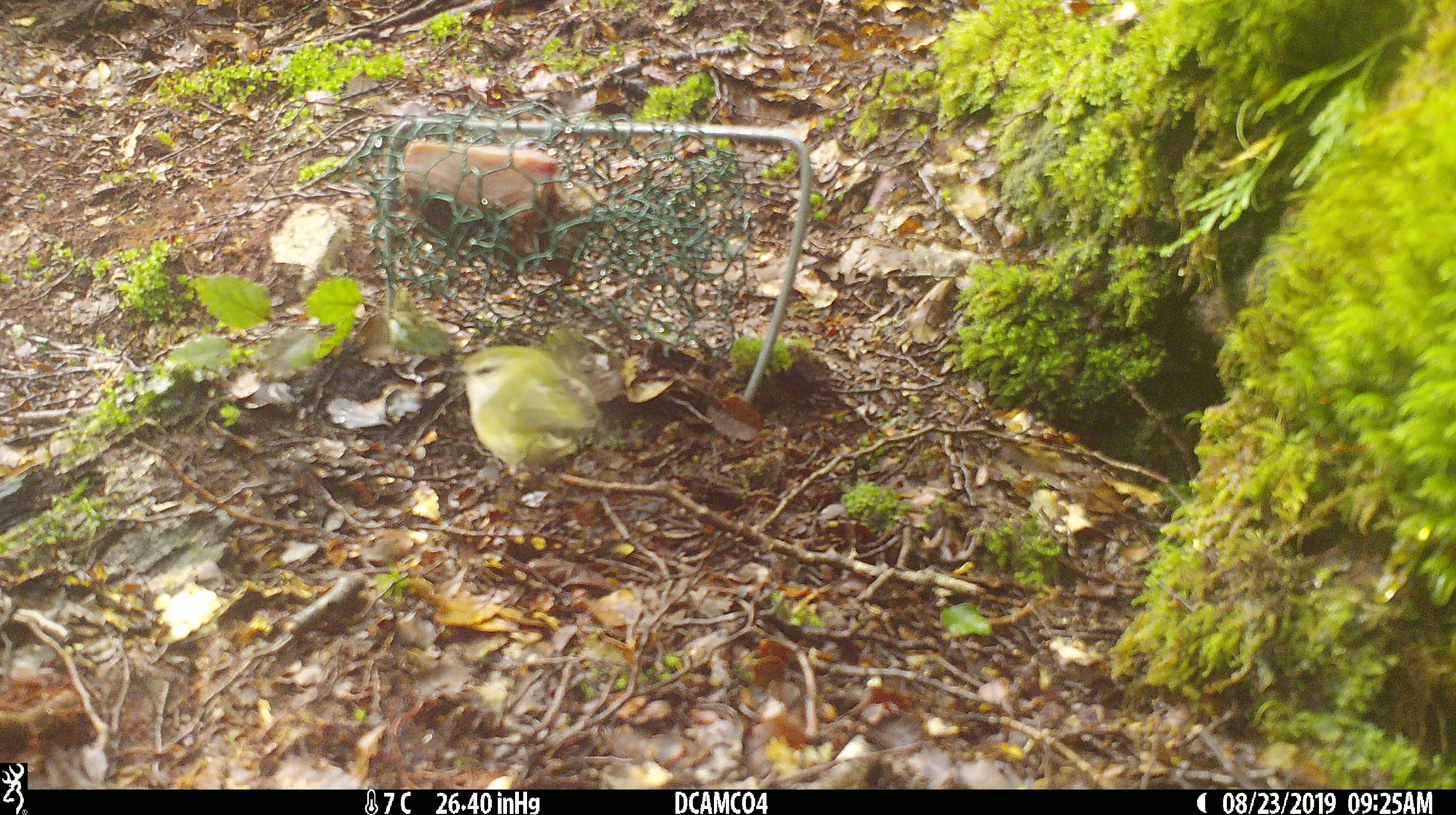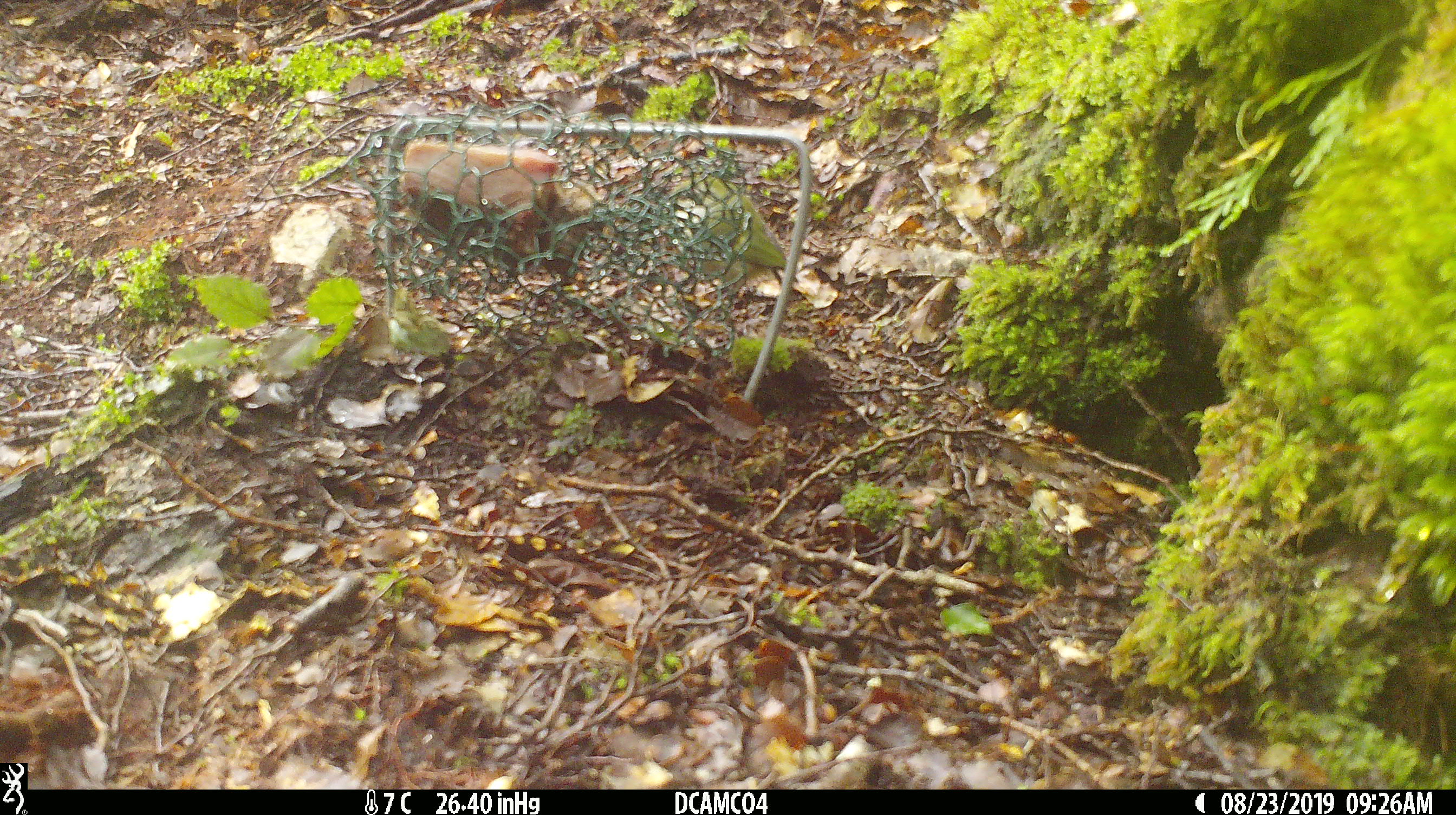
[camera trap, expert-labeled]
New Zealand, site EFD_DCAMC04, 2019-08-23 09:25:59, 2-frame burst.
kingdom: Animalia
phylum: Chordata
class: Aves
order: Passeriformes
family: Acanthisittidae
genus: Acanthisitta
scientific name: Acanthisitta chloris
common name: rifleman